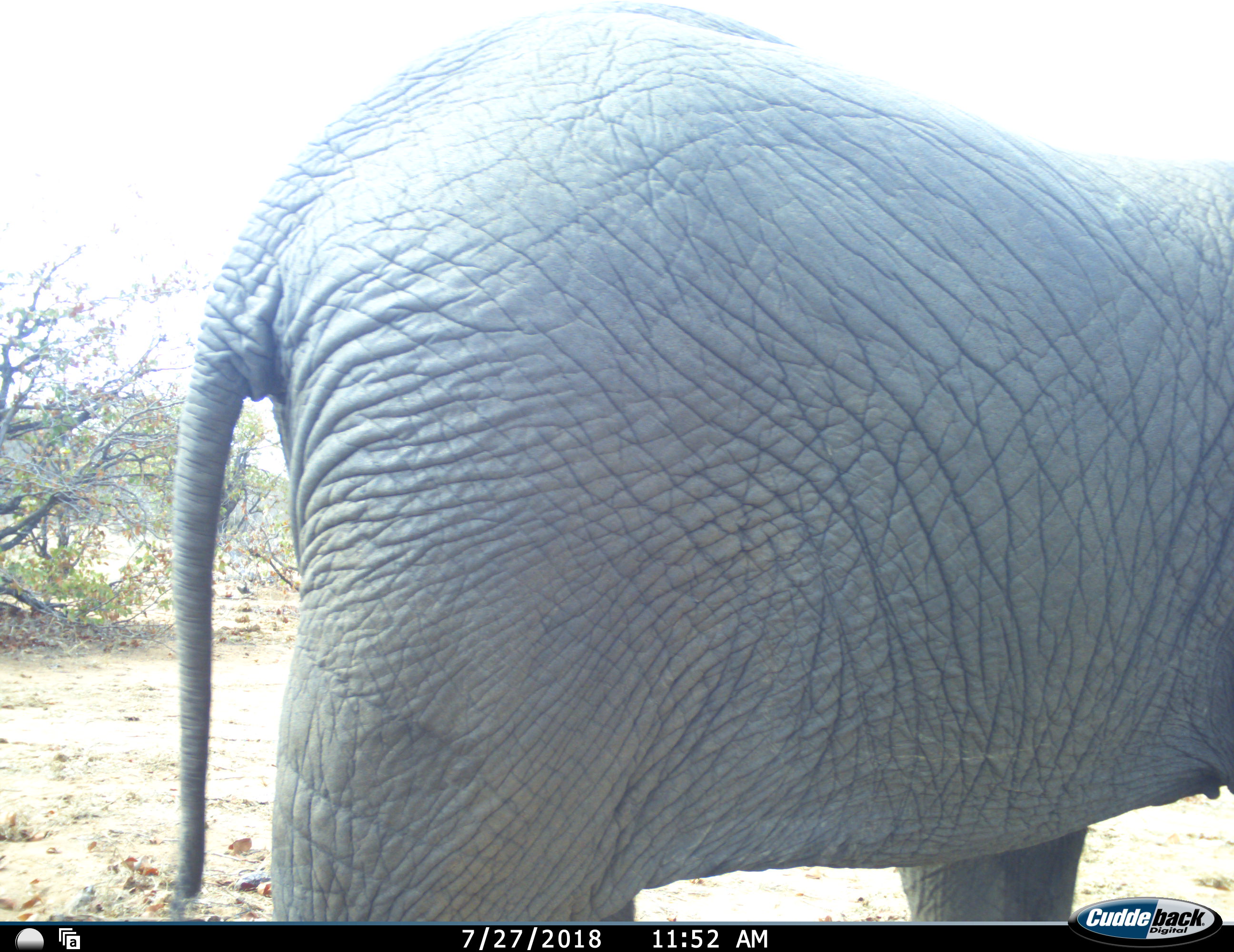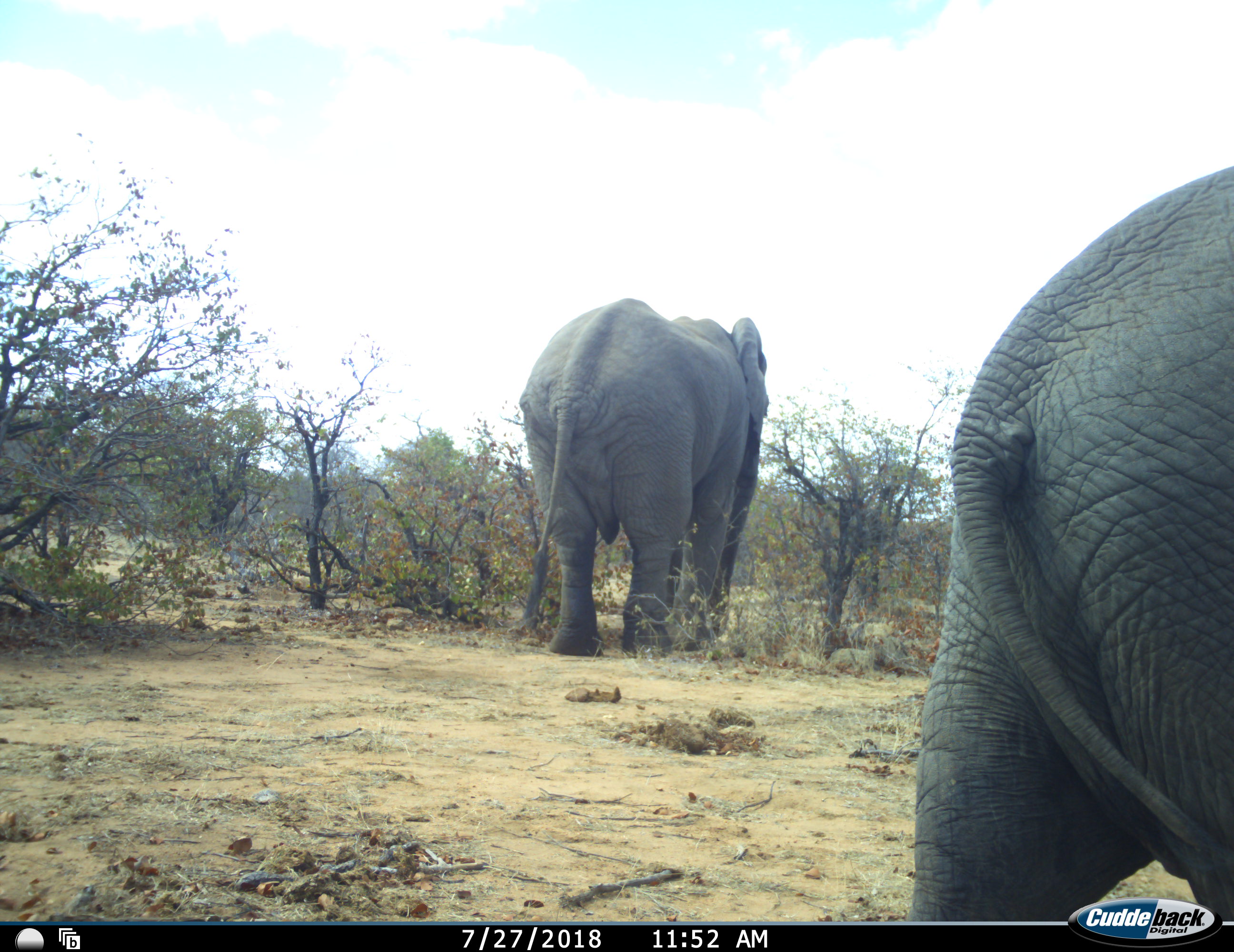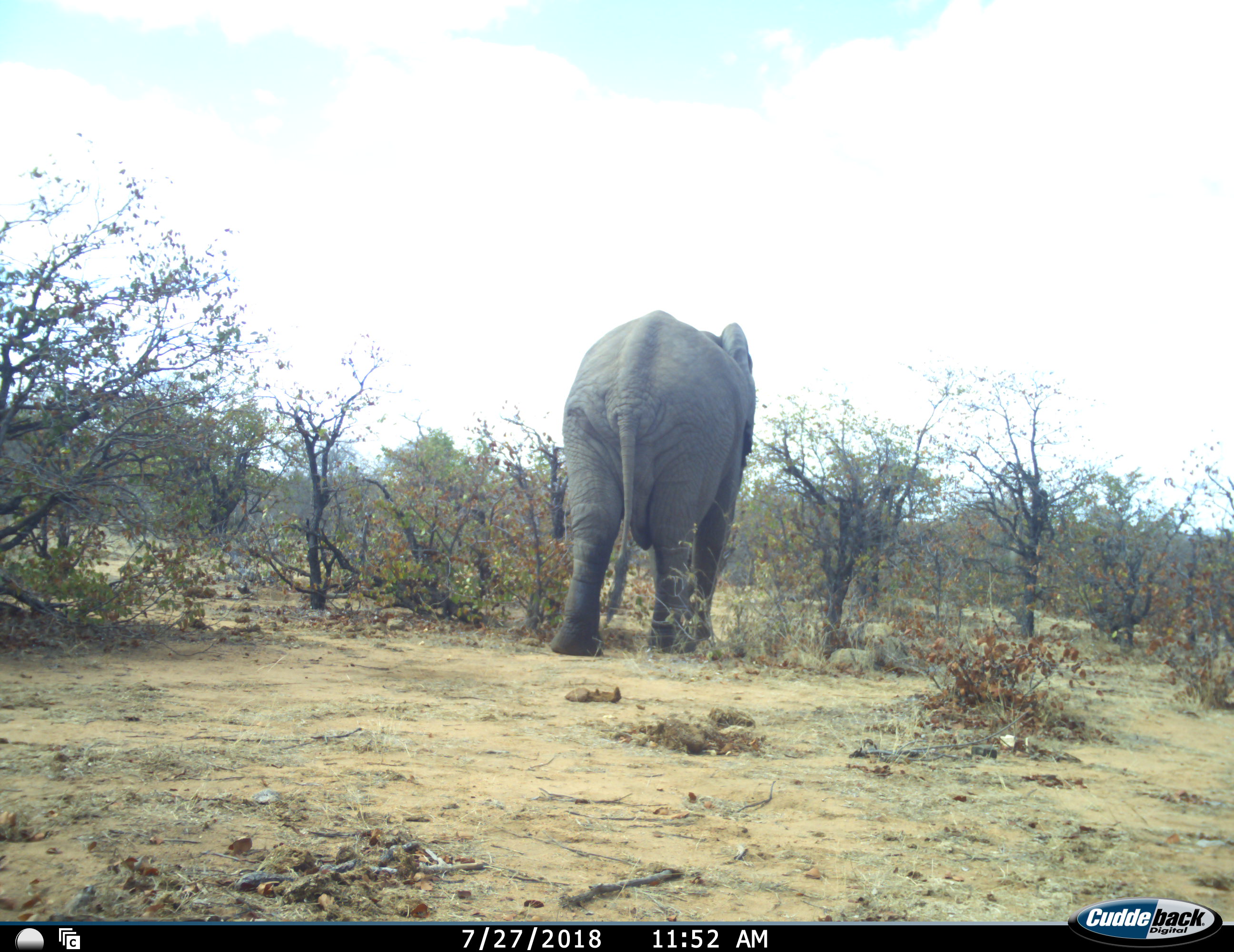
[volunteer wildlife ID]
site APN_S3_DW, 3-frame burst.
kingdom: Animalia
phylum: Chordata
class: Mammalia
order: Proboscidea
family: Elephantidae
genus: Loxodonta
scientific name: Loxodonta africana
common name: african bush elephant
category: elephant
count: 2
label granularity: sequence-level